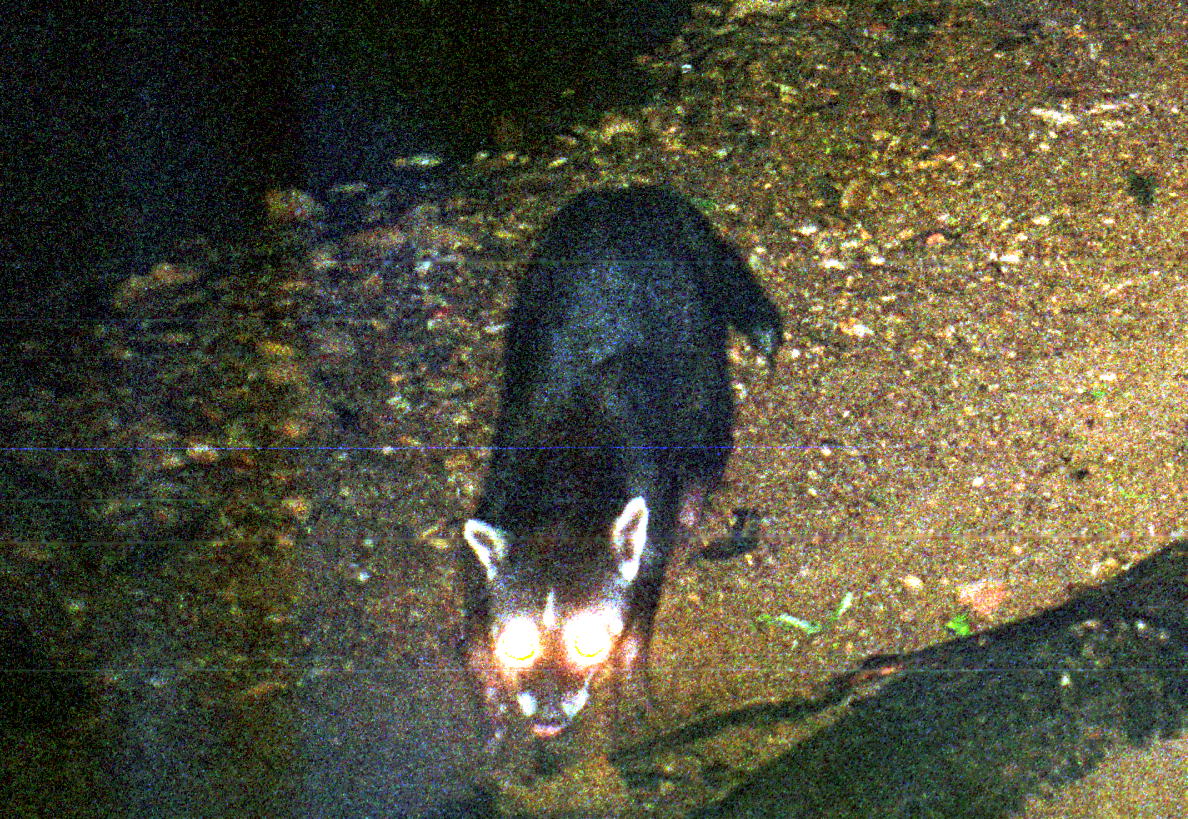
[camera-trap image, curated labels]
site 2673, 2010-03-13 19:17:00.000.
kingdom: Animalia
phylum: Chordata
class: Mammalia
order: Carnivora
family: Procyonidae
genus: Procyon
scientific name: Procyon cancrivorus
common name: crab-eating raccoon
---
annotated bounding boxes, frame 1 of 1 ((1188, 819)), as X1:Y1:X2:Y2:
procyon cancrivorus: 460:182:784:771